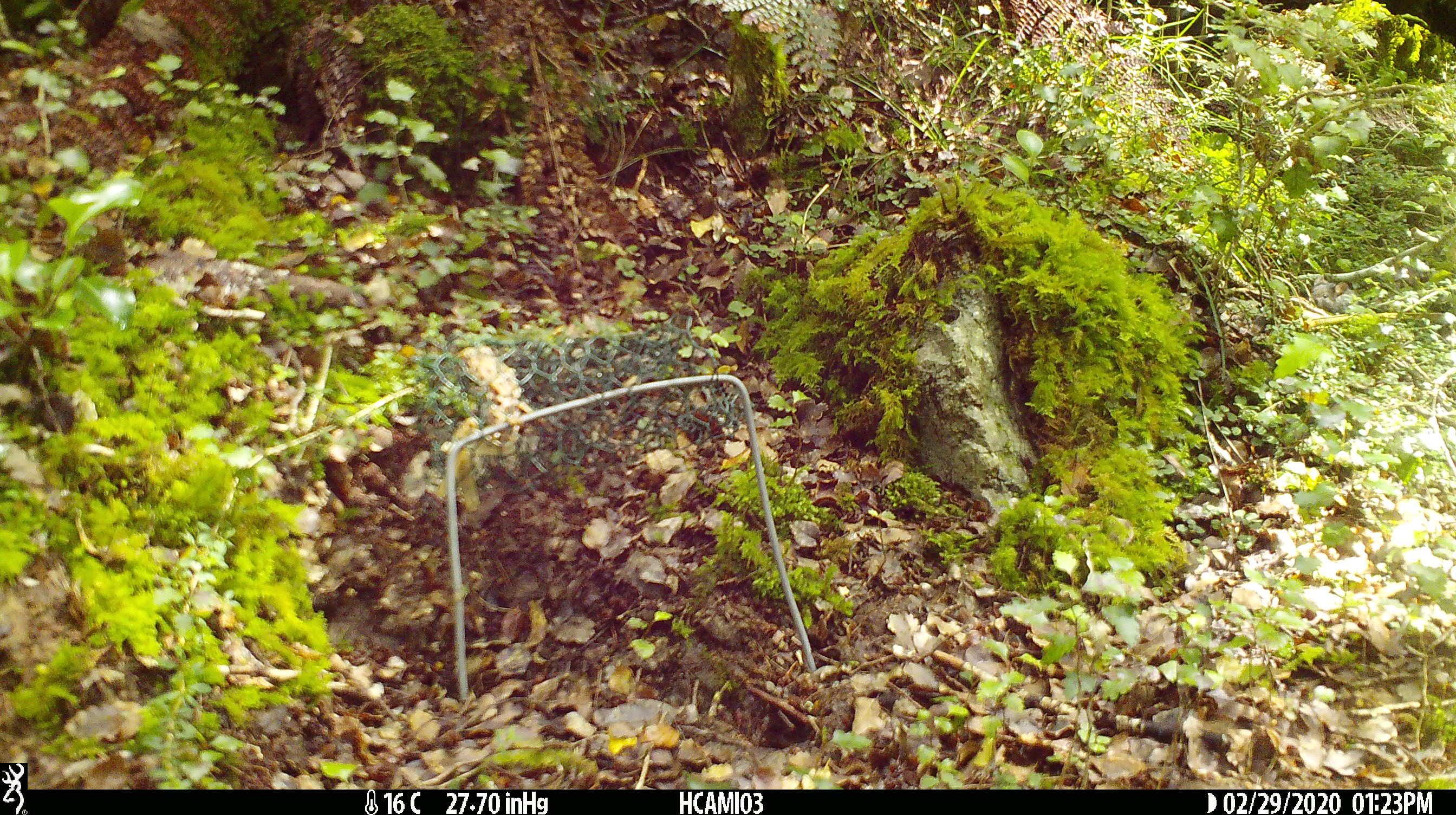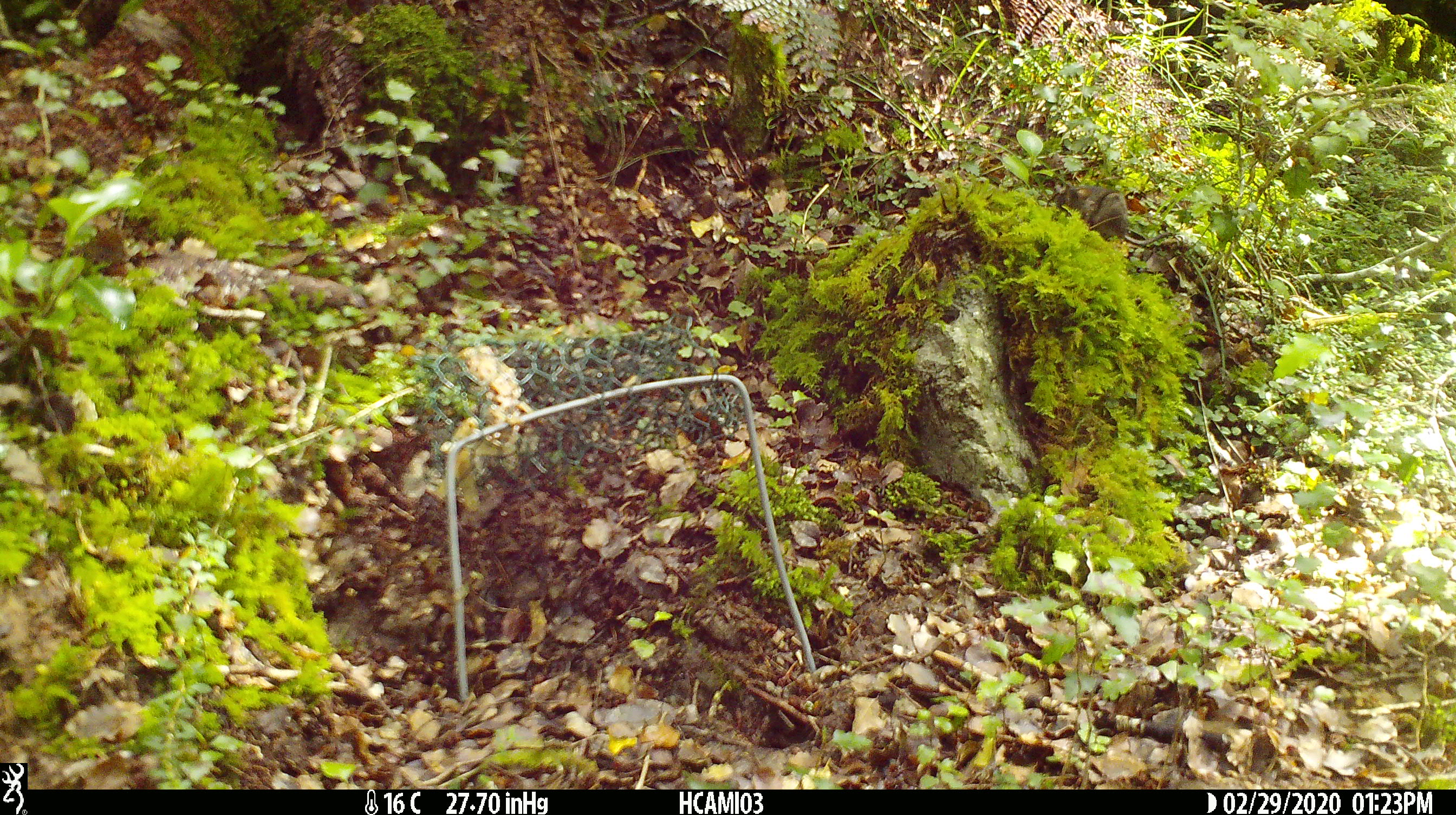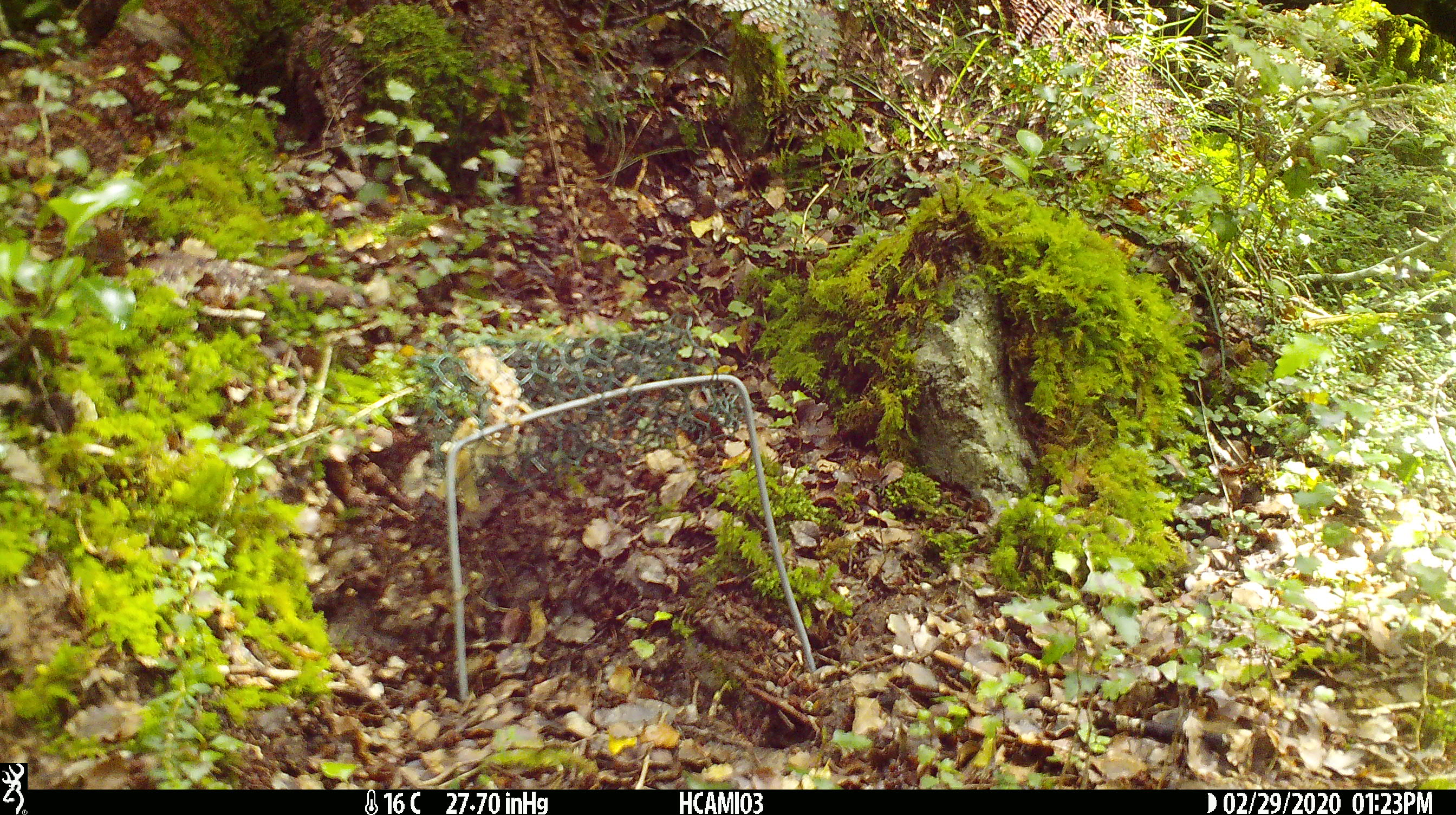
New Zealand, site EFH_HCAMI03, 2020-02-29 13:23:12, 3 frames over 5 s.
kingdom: Animalia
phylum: Chordata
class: Mammalia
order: Rodentia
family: Muridae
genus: Mus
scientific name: Mus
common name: mouse